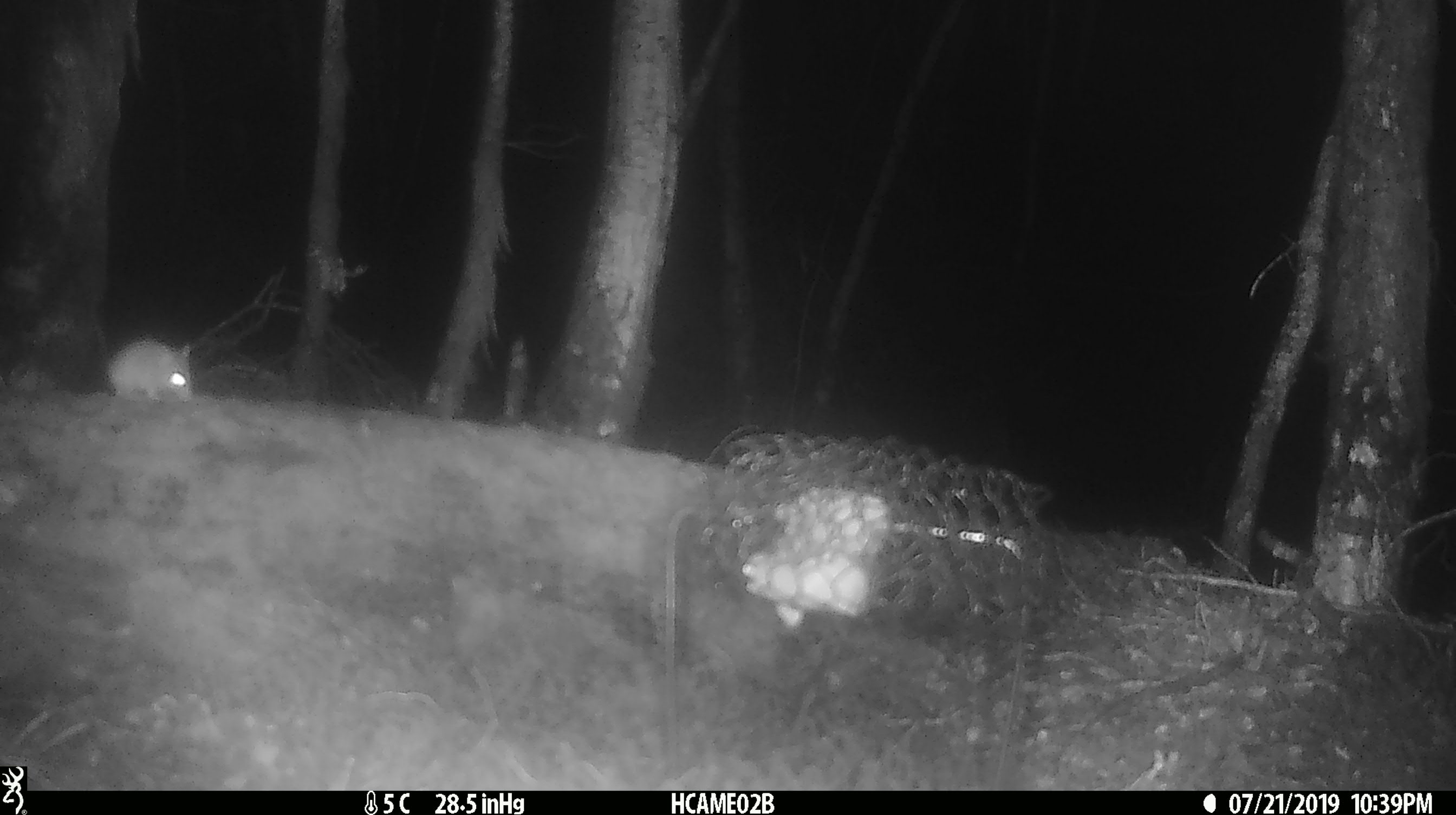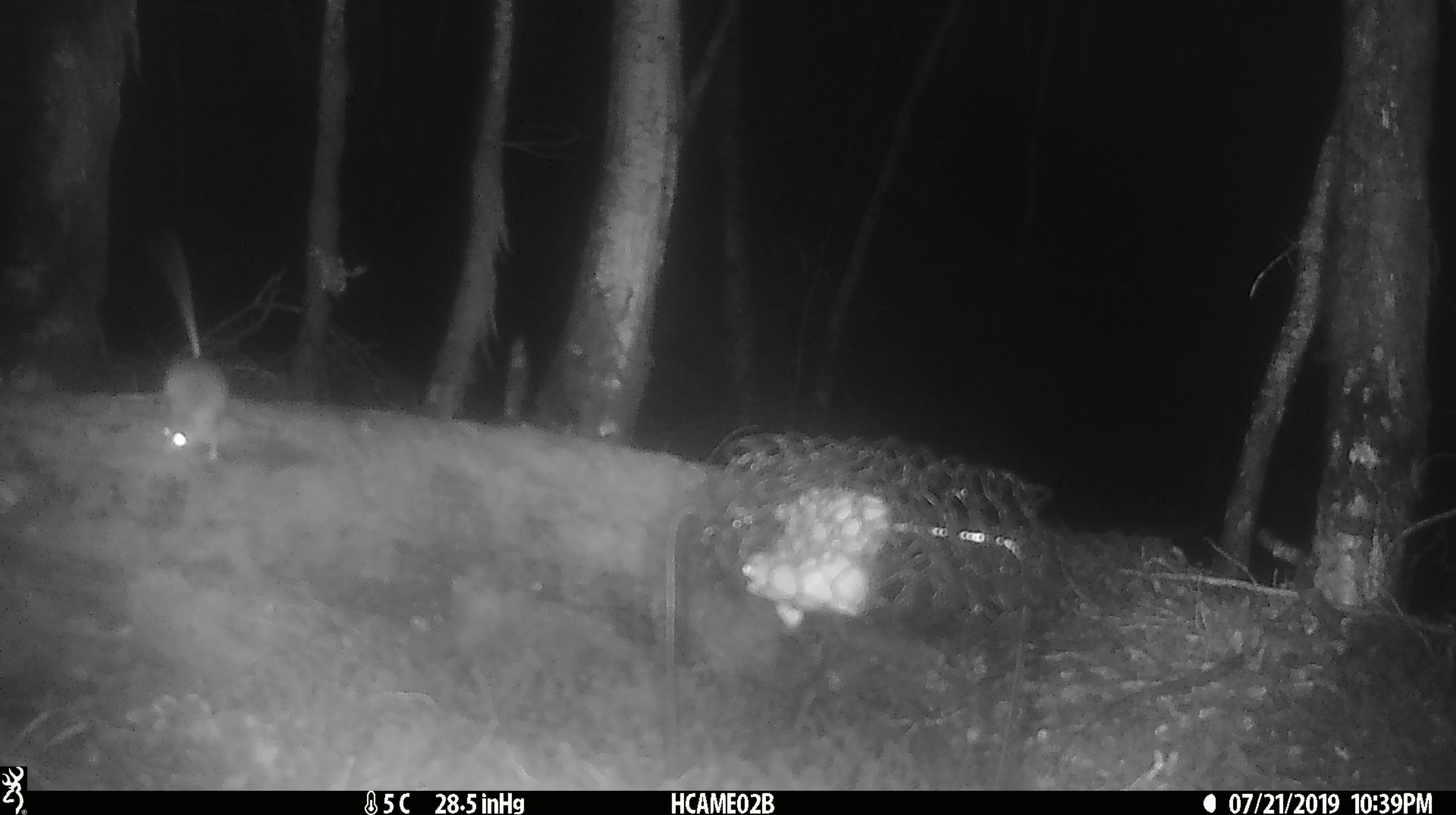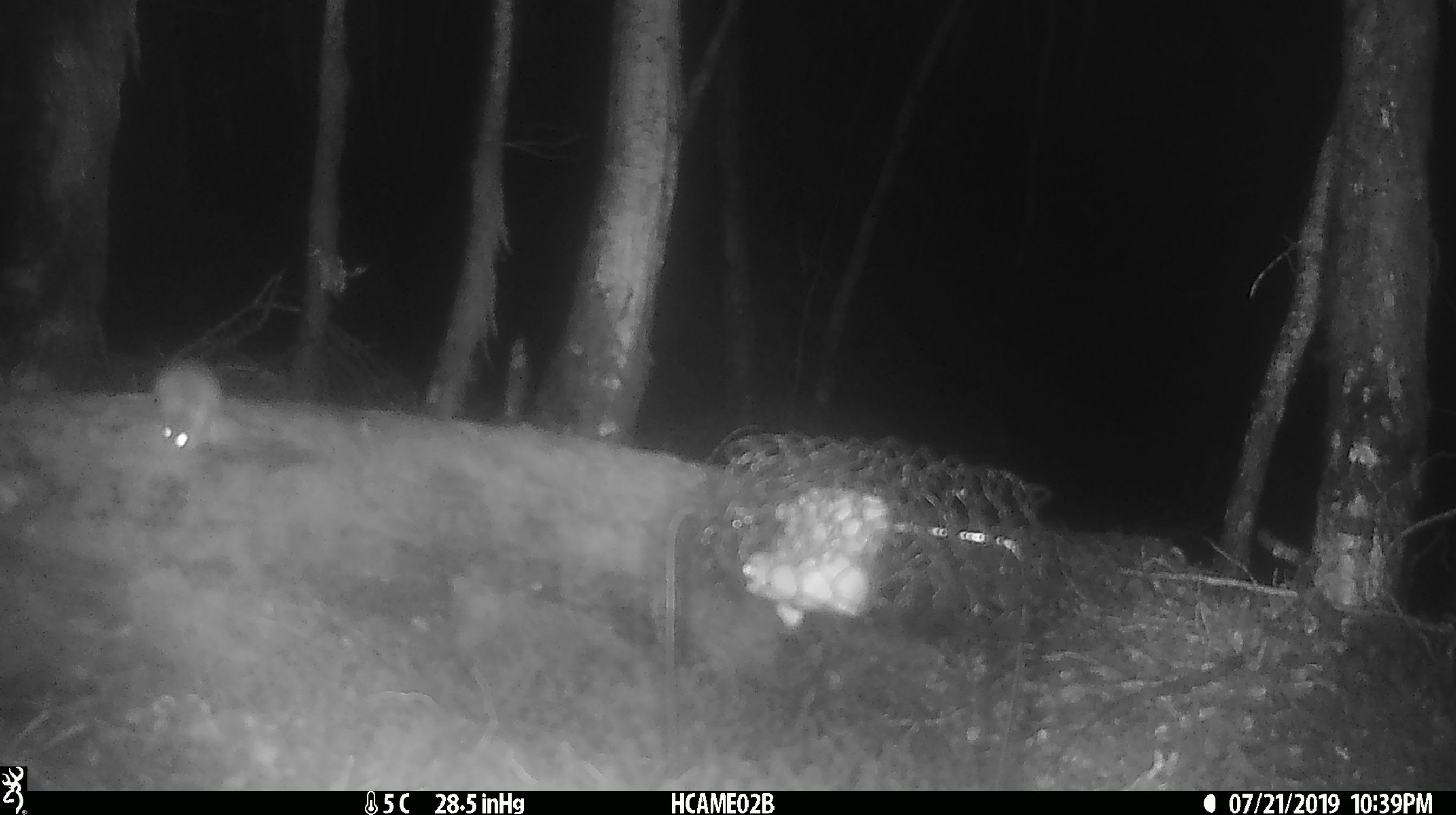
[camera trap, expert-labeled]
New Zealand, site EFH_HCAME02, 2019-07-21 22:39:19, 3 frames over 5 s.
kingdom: Animalia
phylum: Chordata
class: Mammalia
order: Rodentia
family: Muridae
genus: Mus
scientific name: Mus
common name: mouse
Mouse (Mus).